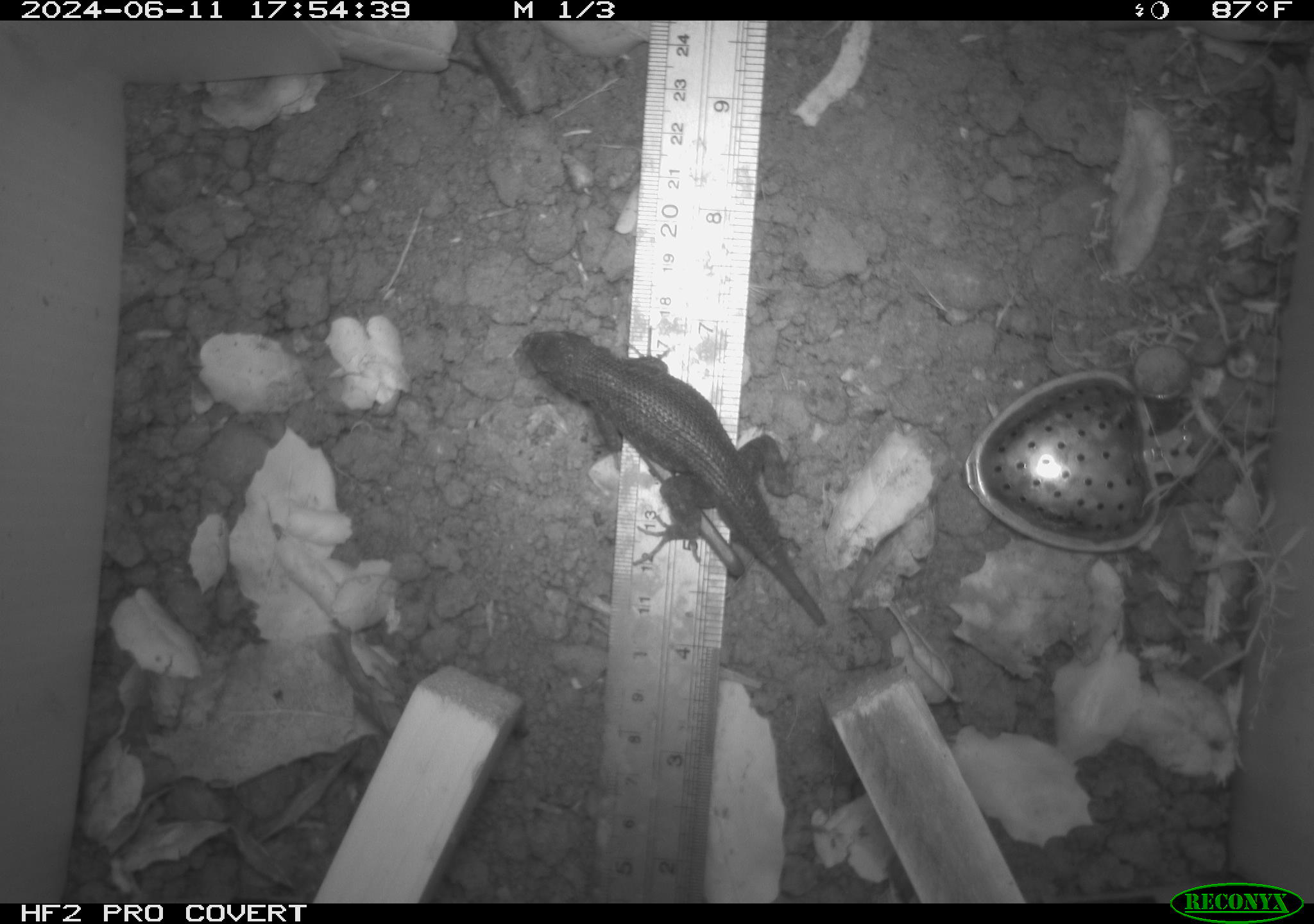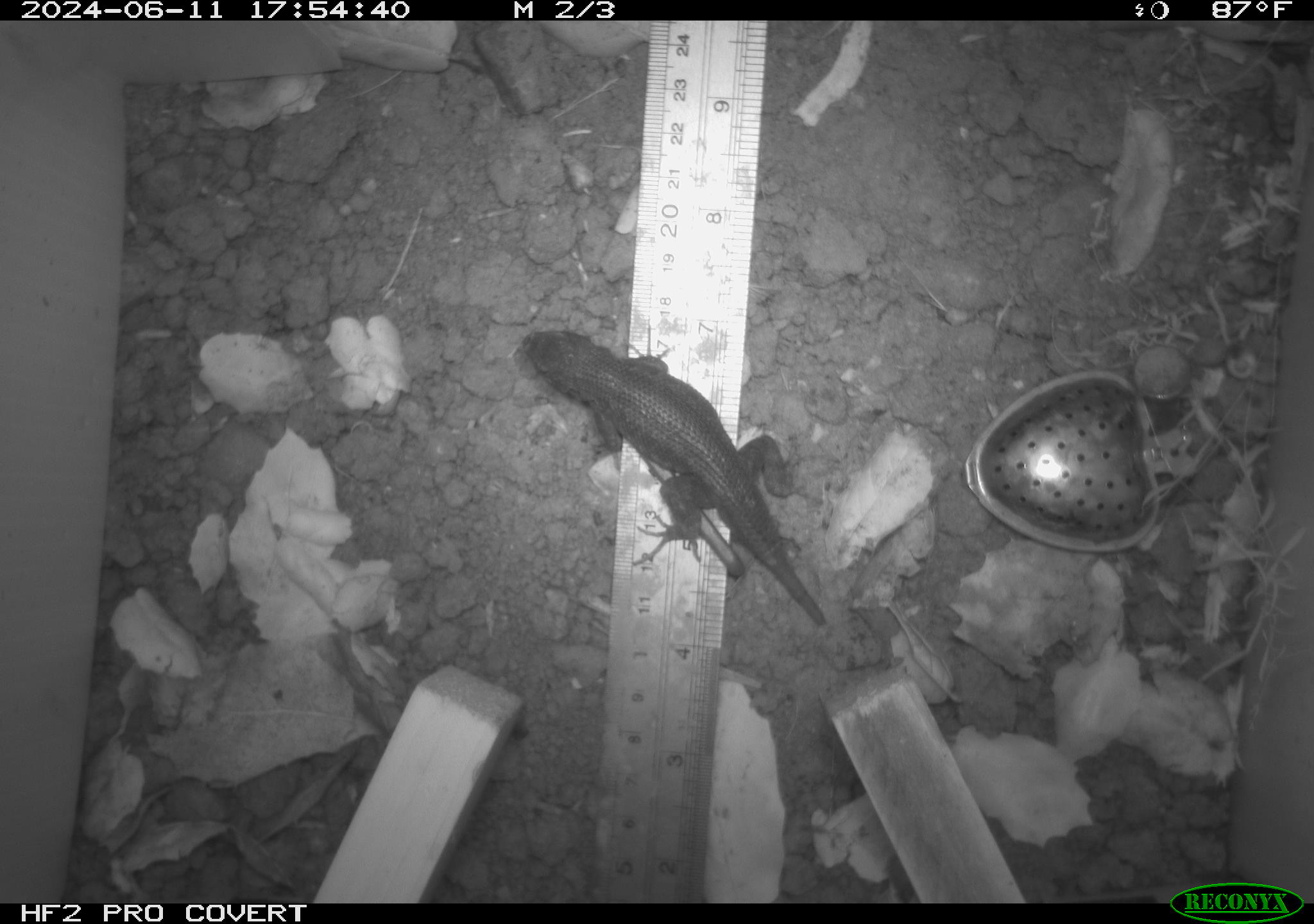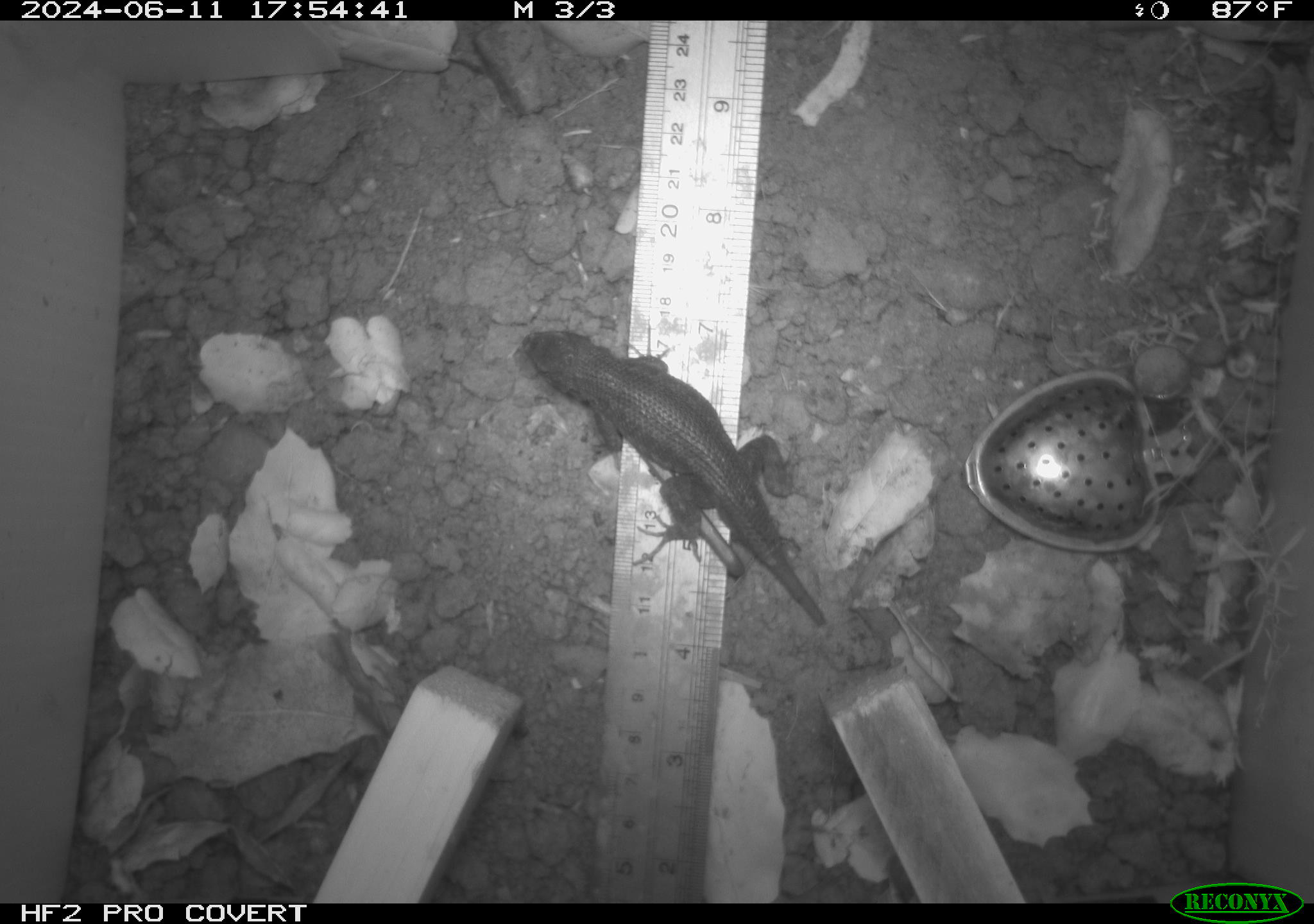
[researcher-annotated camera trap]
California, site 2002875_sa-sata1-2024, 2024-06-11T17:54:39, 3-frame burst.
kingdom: Animalia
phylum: Chordata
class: Reptilia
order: Squamata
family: Phrynosomatidae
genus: Sceloporus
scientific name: Sceloporus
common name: spiny lizards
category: sceloporus species